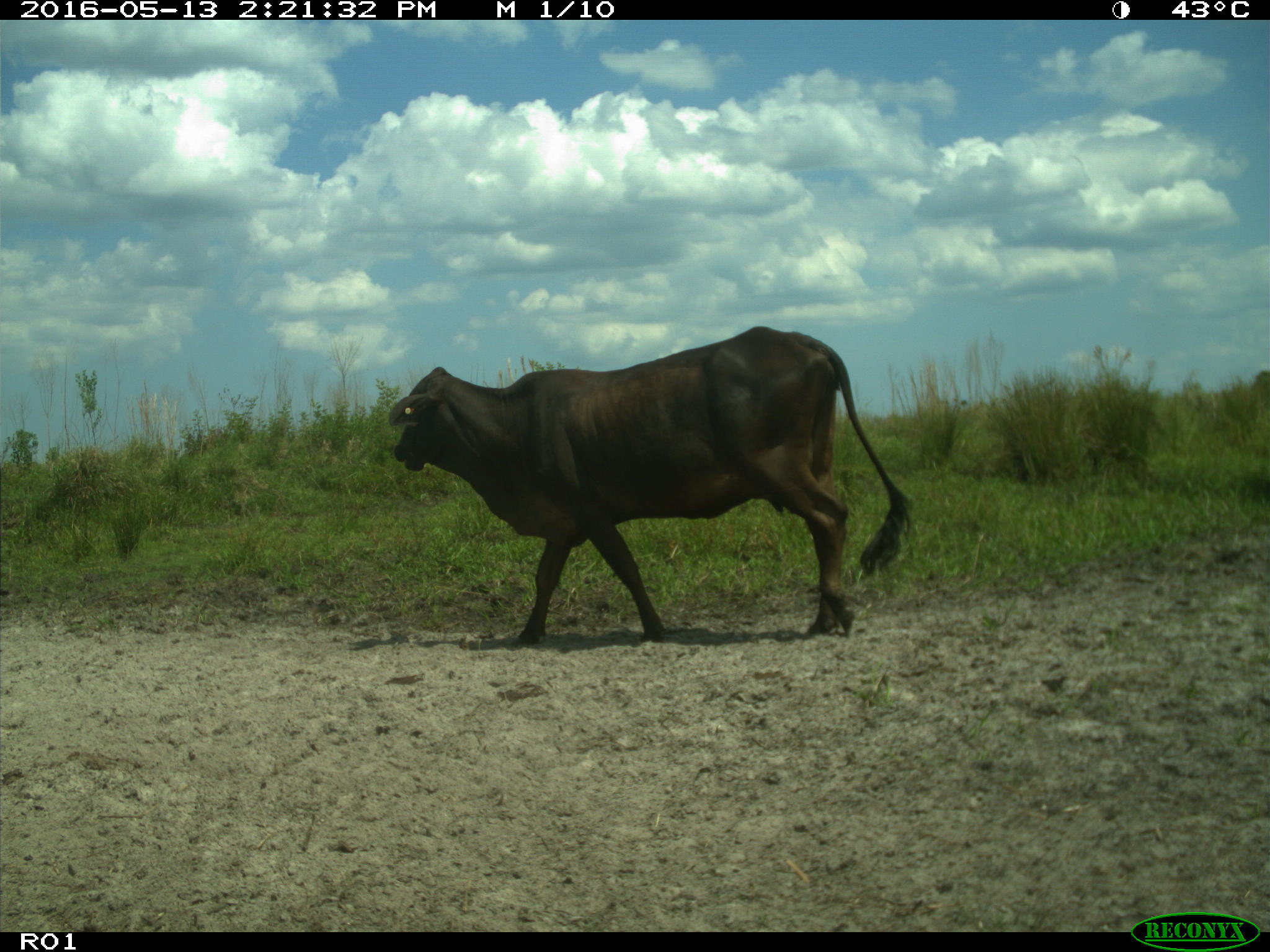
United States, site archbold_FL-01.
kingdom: Animalia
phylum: Chordata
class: Mammalia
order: Artiodactyla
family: Bovidae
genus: Bos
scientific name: Bos taurus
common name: domestic cow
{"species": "Bos taurus (domestic cow)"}